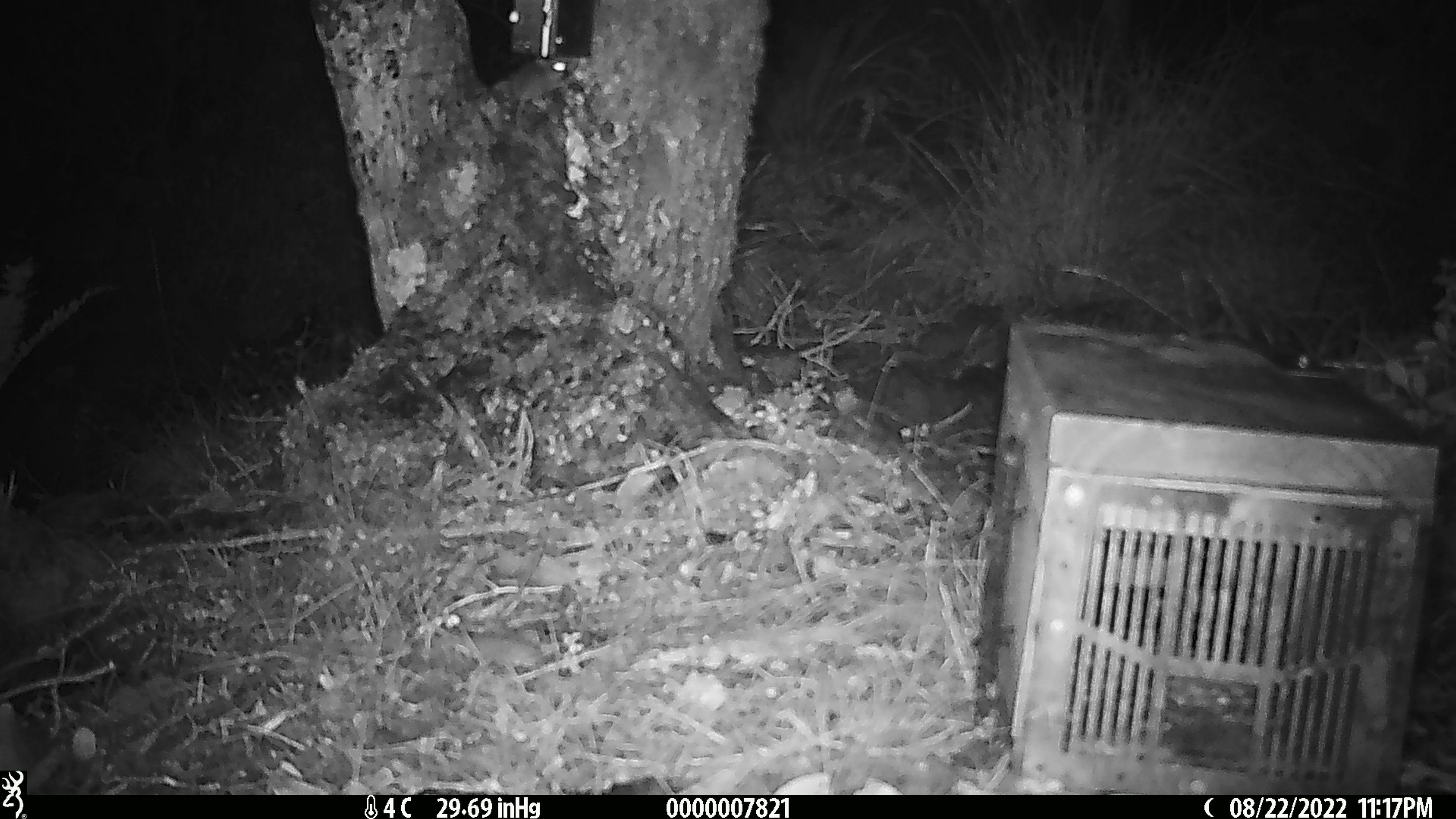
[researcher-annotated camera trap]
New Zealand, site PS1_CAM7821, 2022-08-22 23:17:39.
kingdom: Animalia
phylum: Chordata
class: Mammalia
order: Rodentia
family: Muridae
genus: Mus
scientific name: Mus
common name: mouse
Mouse (Mus).